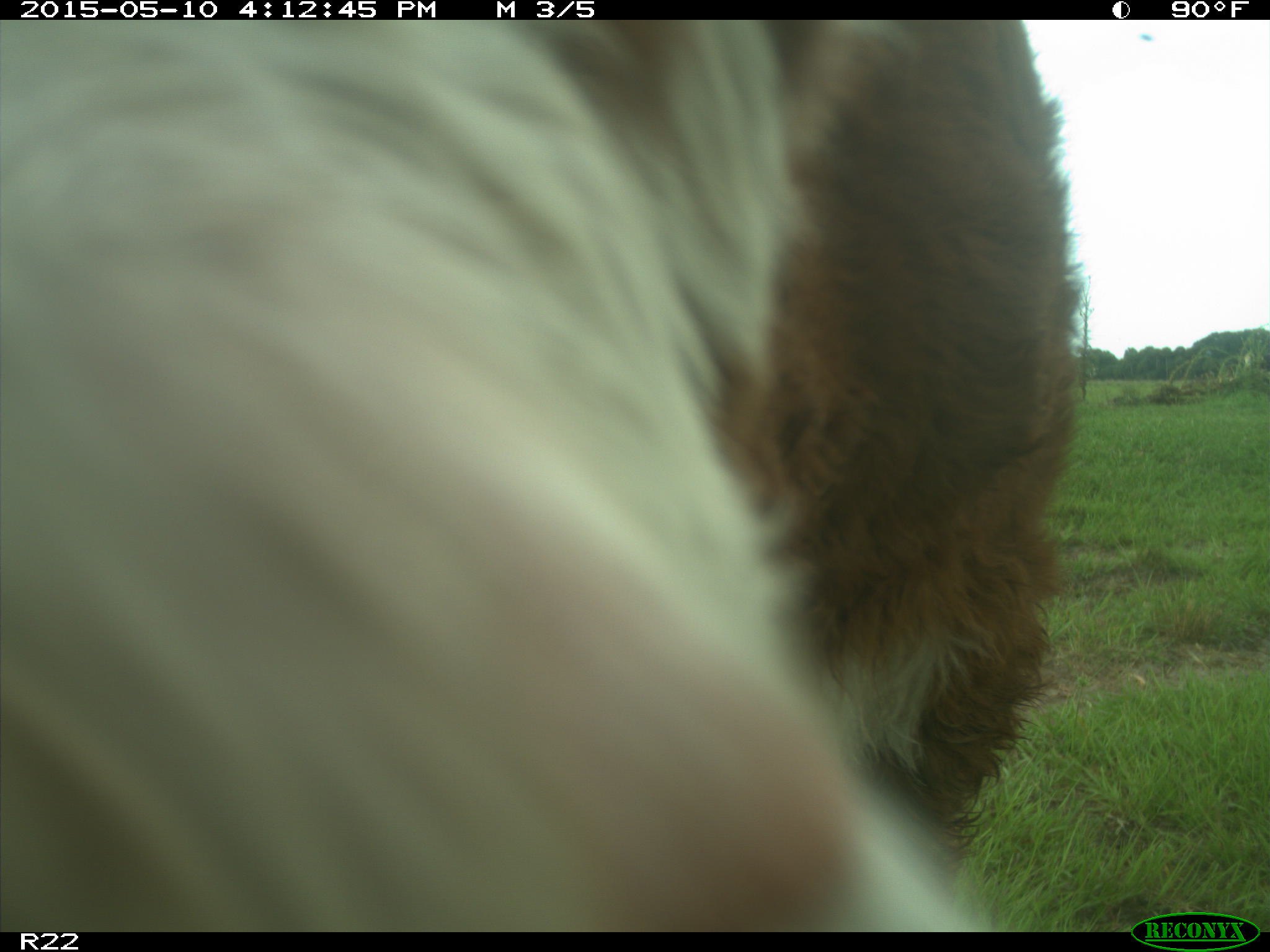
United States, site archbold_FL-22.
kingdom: Animalia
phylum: Chordata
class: Mammalia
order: Artiodactyla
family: Bovidae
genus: Bos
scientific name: Bos taurus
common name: domestic cow